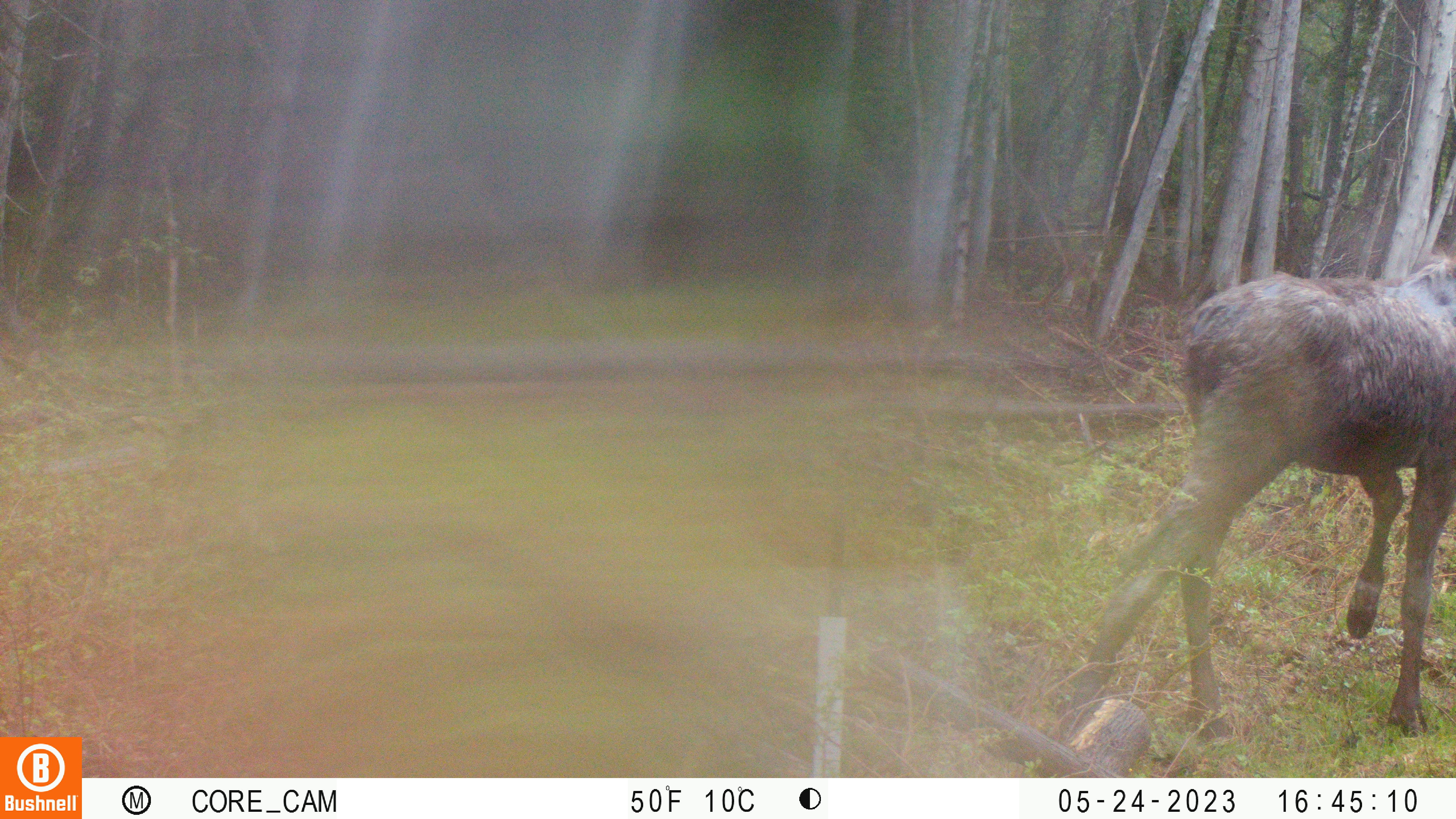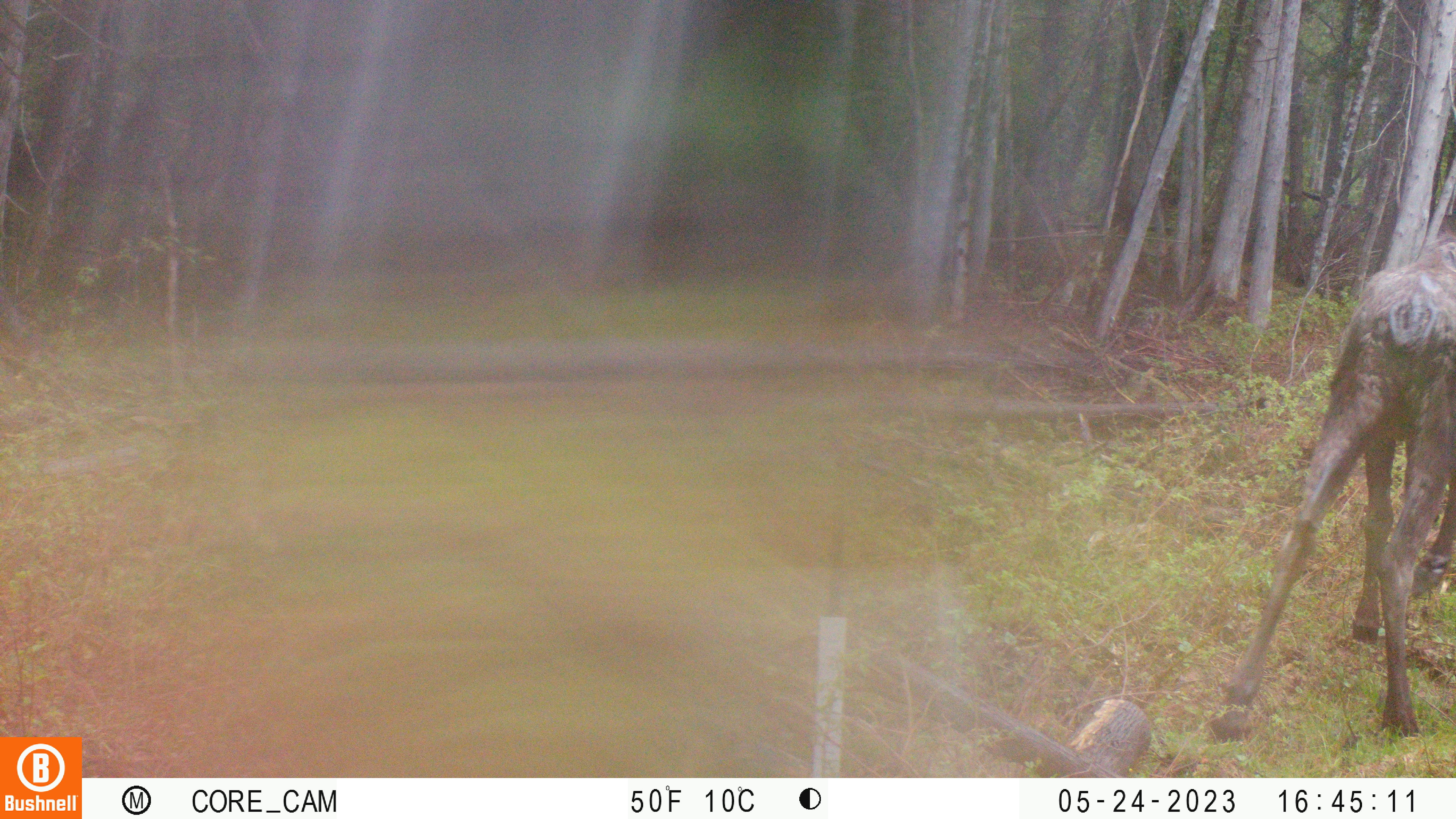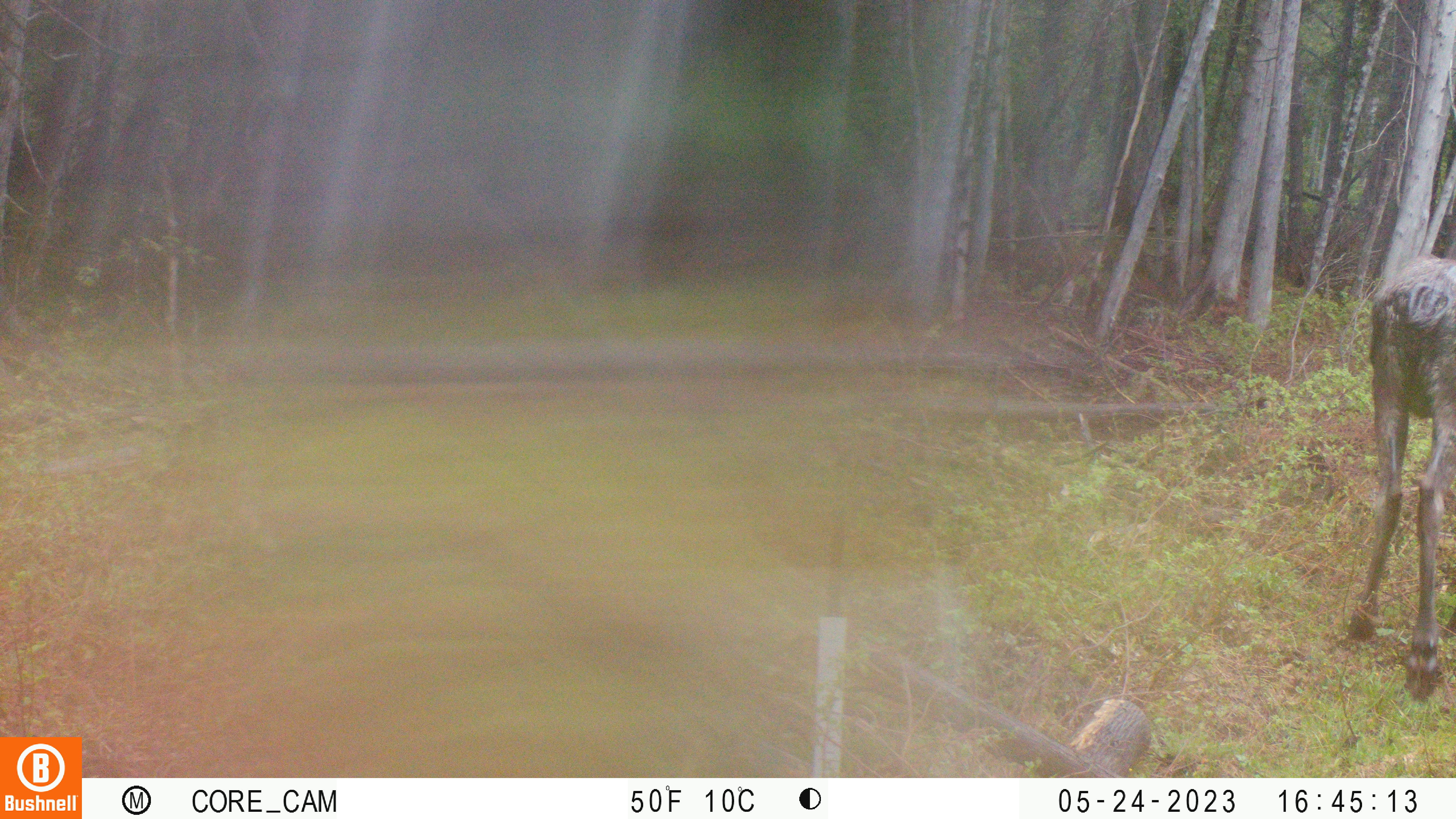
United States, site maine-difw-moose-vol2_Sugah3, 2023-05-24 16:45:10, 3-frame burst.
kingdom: Animalia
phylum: Chordata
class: Mammalia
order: Artiodactyla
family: Cervidae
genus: Alces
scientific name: Alces alces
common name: moose